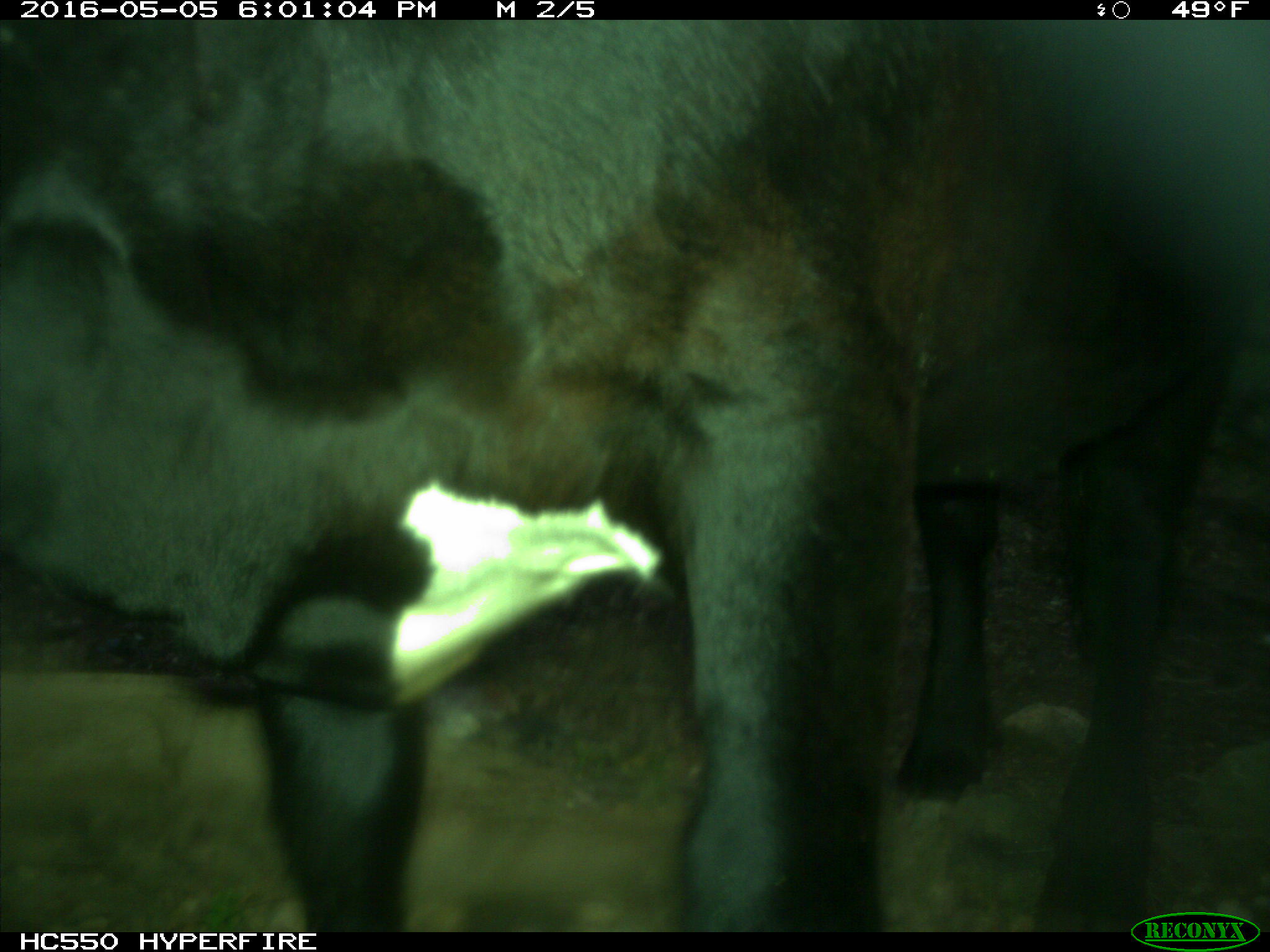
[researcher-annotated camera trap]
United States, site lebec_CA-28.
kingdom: Animalia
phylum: Chordata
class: Mammalia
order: Artiodactyla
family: Bovidae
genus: Bos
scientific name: Bos taurus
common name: domestic cow